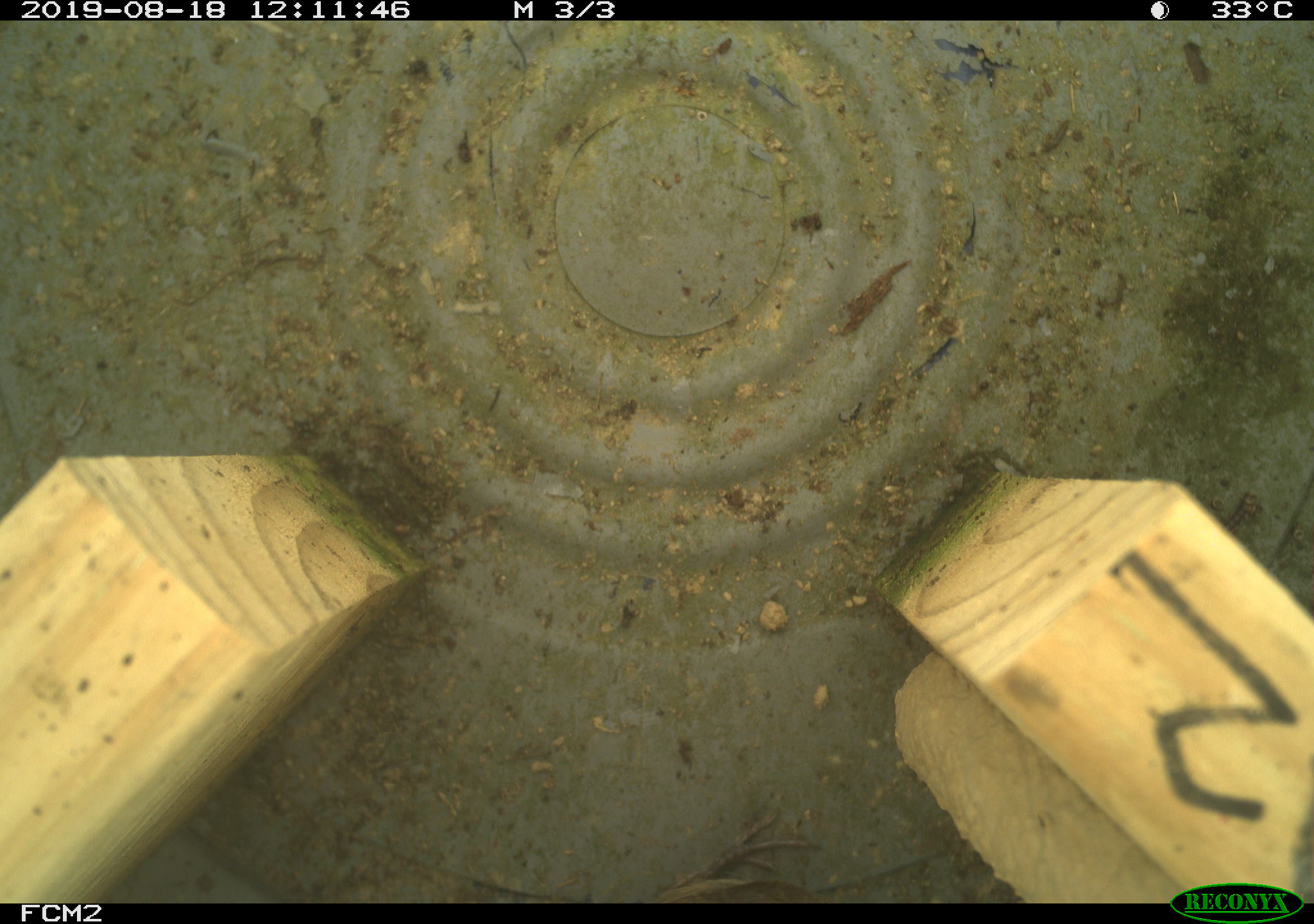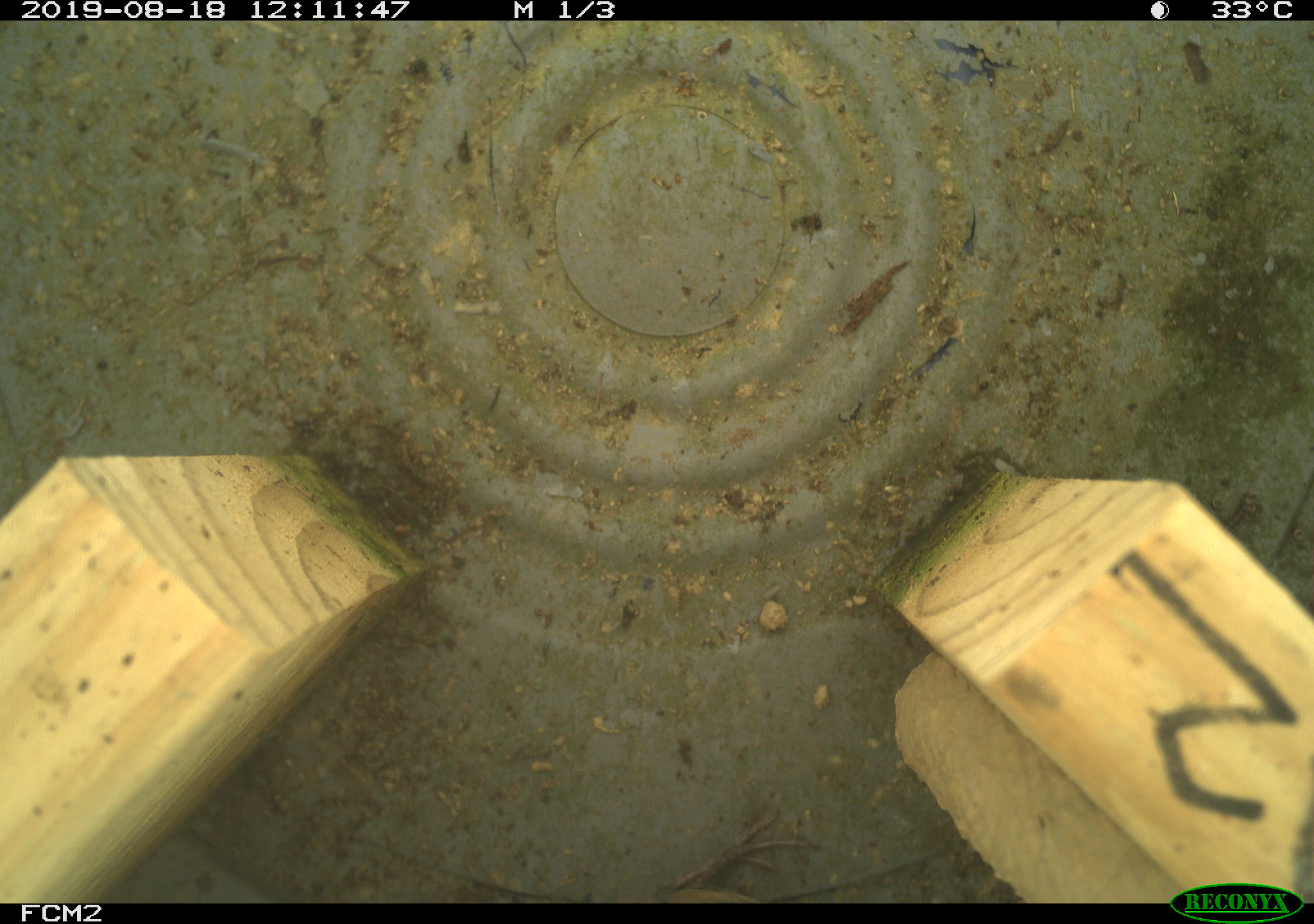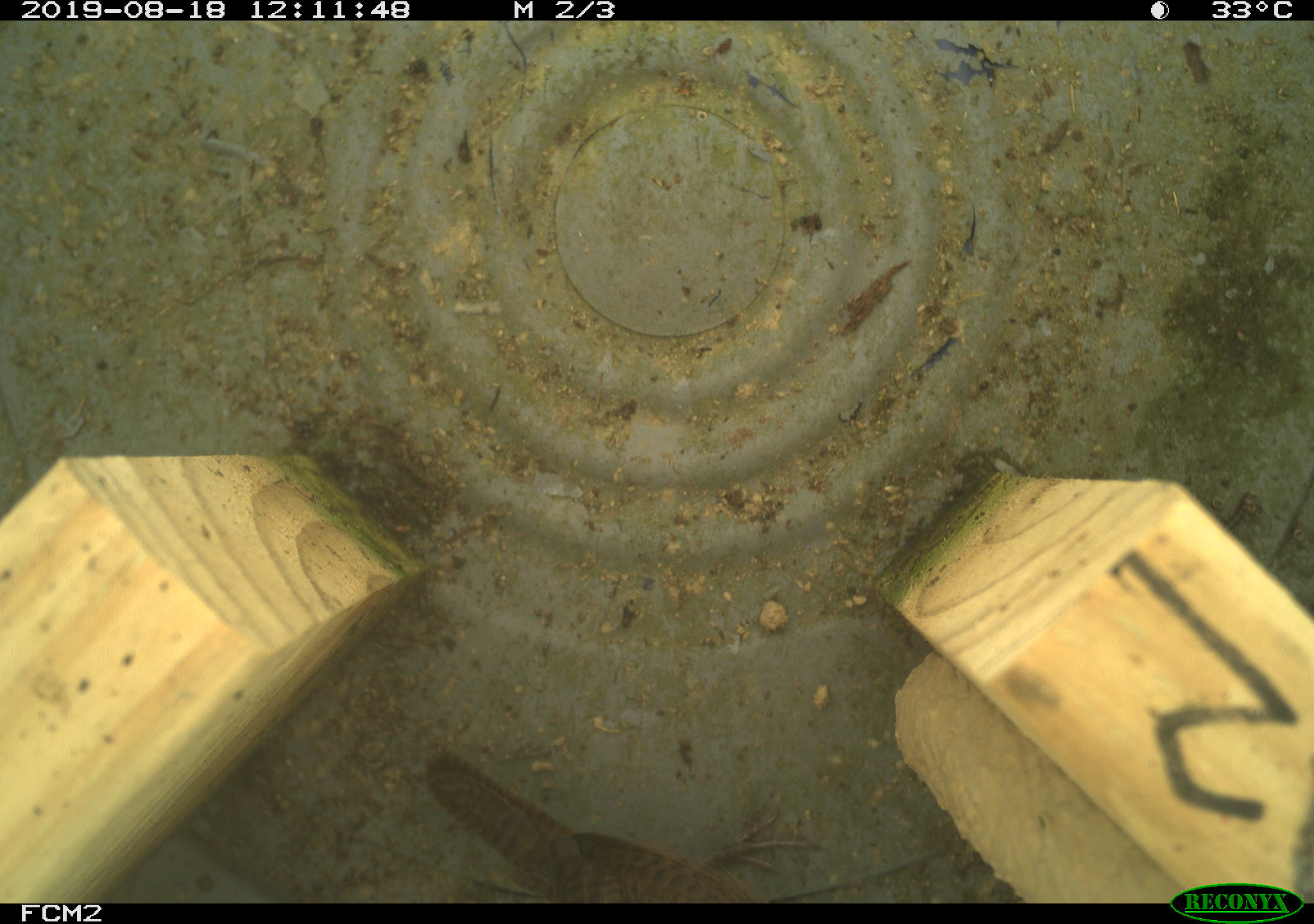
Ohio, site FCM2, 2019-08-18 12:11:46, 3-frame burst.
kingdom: Animalia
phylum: Chordata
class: Aves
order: Passeriformes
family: Troglodytidae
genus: Troglodytes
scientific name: Troglodytes aedon aedon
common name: northern house wren